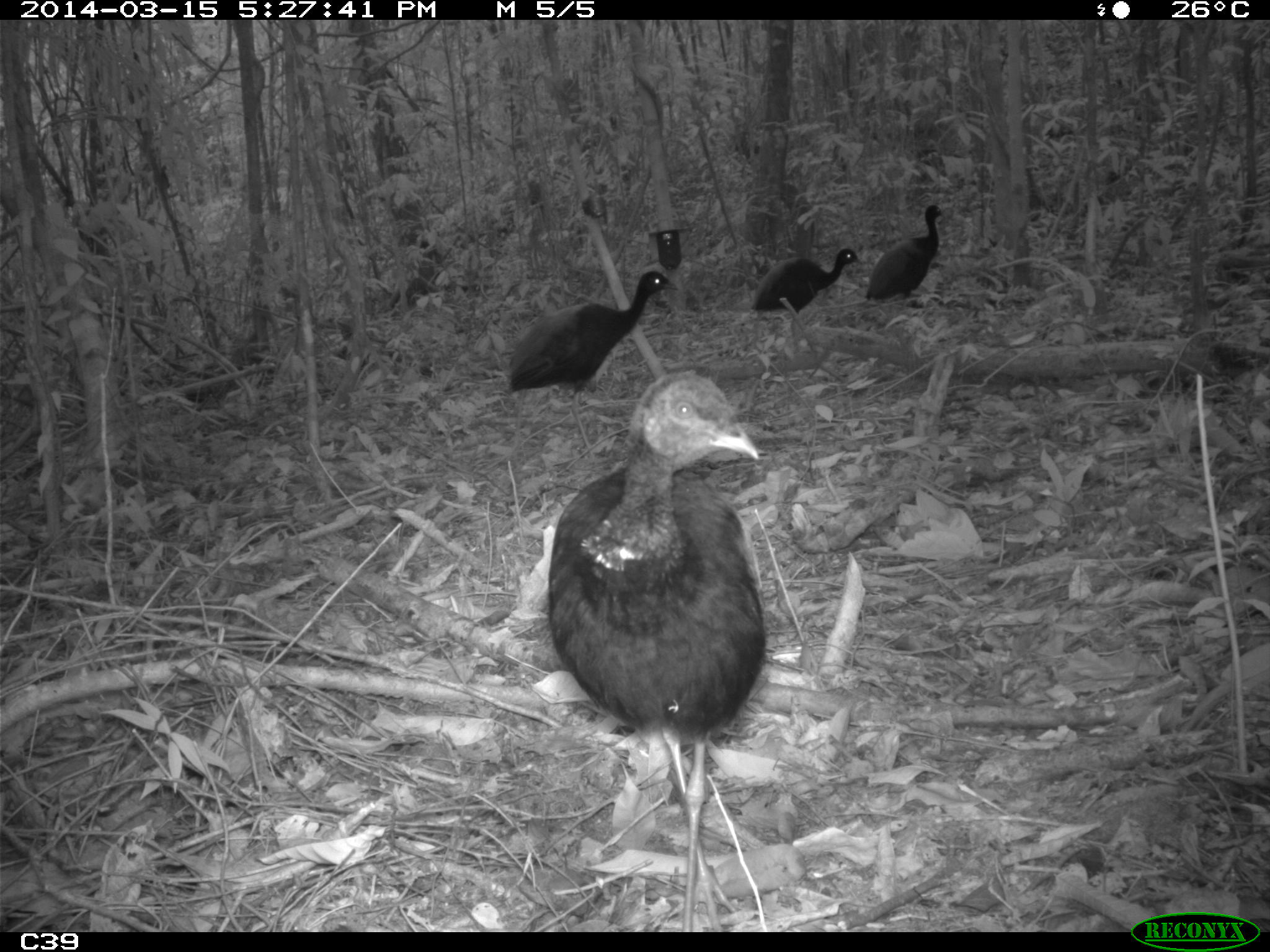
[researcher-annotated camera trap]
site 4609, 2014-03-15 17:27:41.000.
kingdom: Animalia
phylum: Chordata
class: Aves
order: Gruiformes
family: Psophiidae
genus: Psophia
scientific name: Psophia crepitans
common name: gray-winged trumpeter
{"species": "Psophia crepitans (gray-winged trumpeter)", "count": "8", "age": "adult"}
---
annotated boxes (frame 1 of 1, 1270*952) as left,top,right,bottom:
psophia crepitans: 543,368,768,930; 508,270,680,464; 751,248,861,359; 865,205,945,341